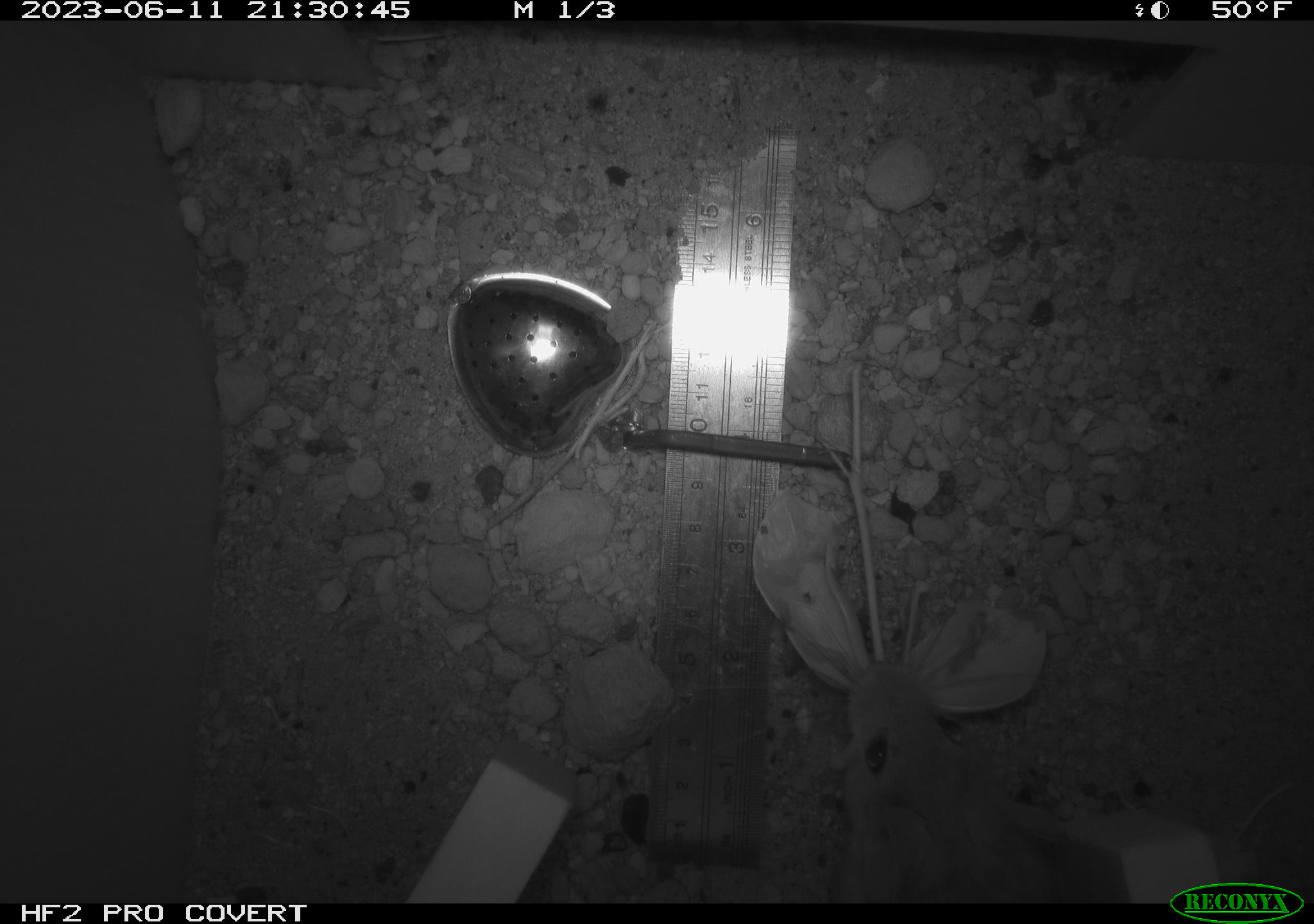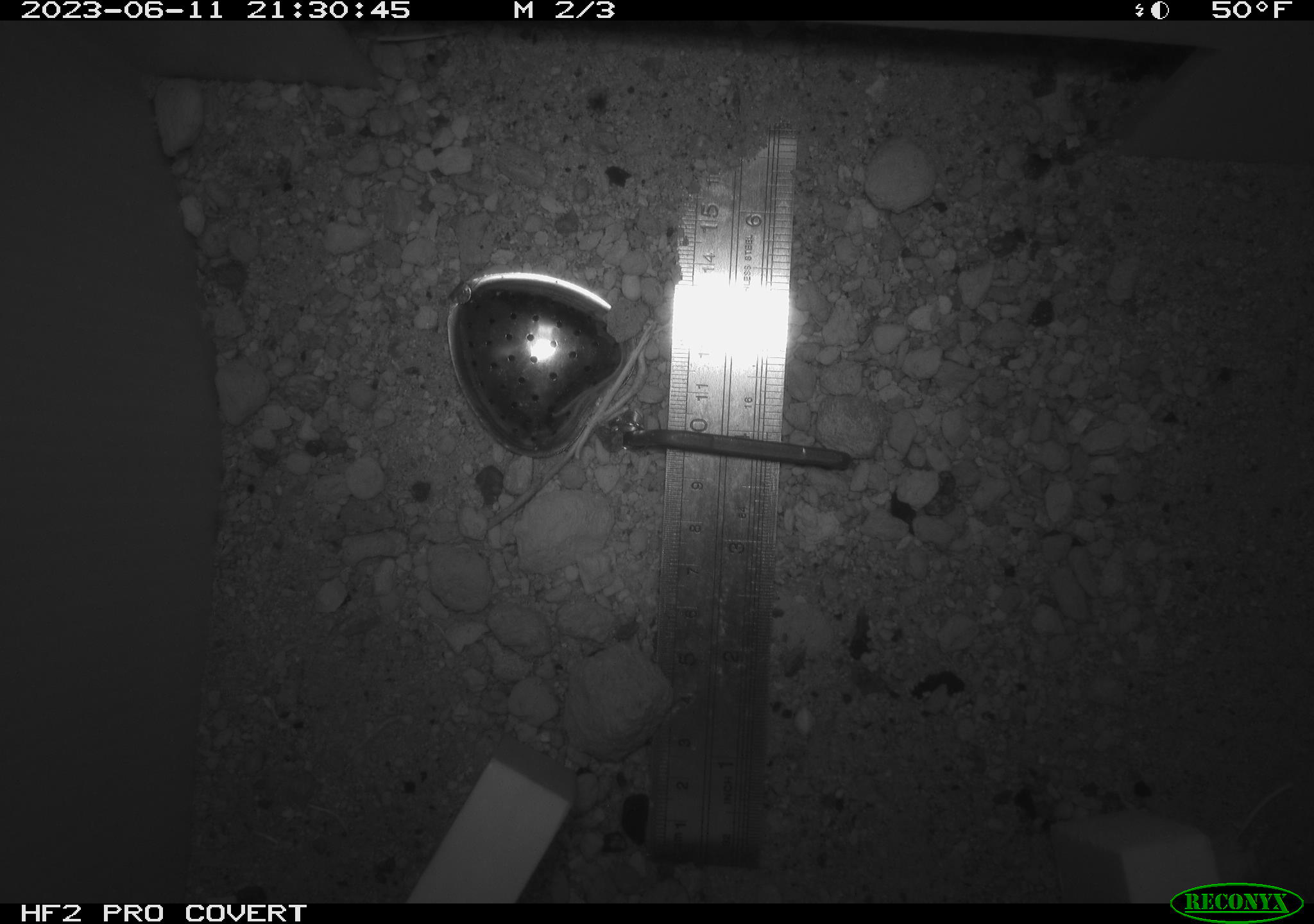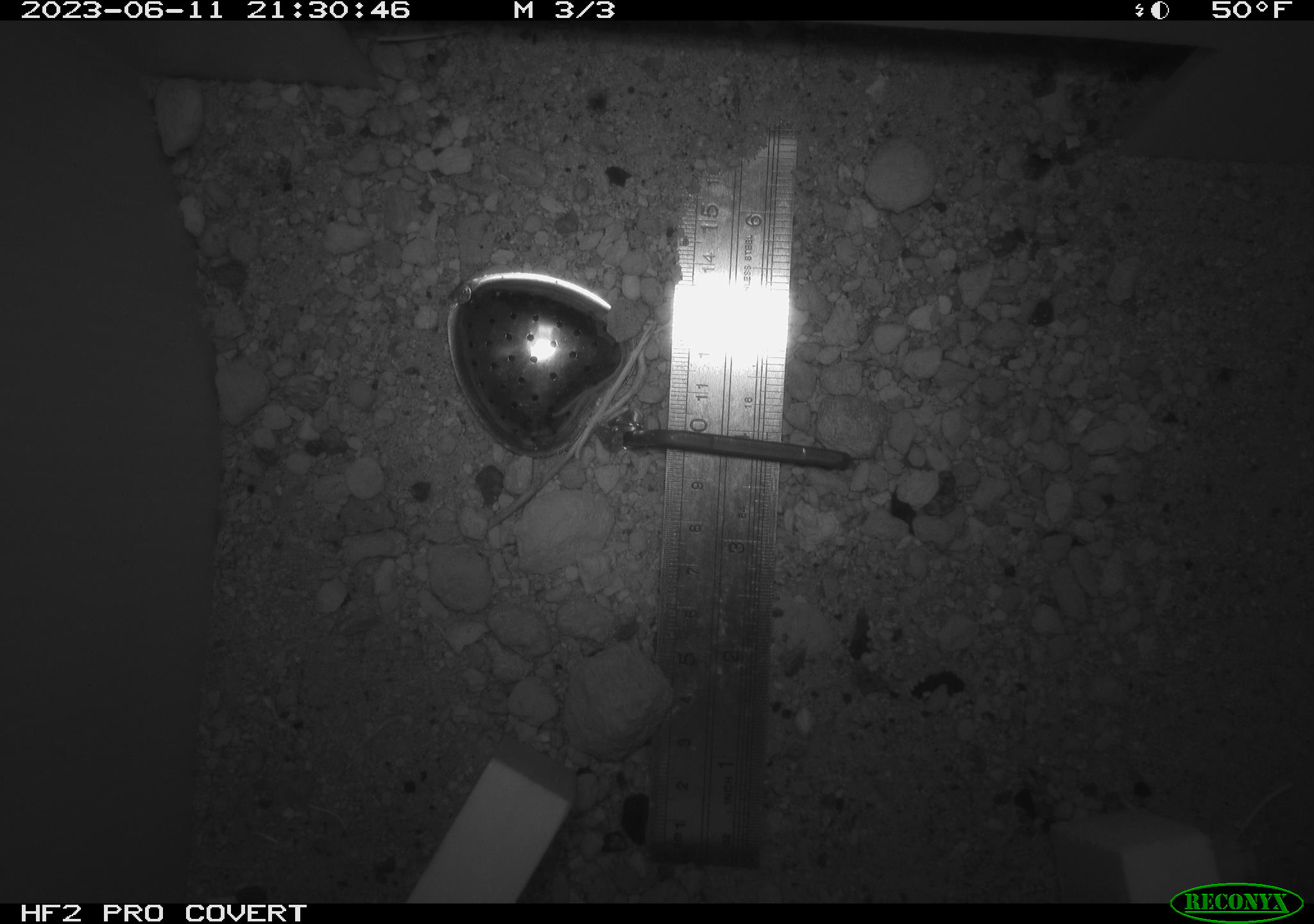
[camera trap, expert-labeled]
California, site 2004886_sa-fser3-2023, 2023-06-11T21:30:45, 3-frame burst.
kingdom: Animalia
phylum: Chordata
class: Mammalia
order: Rodentia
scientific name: Rodentia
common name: mouse species